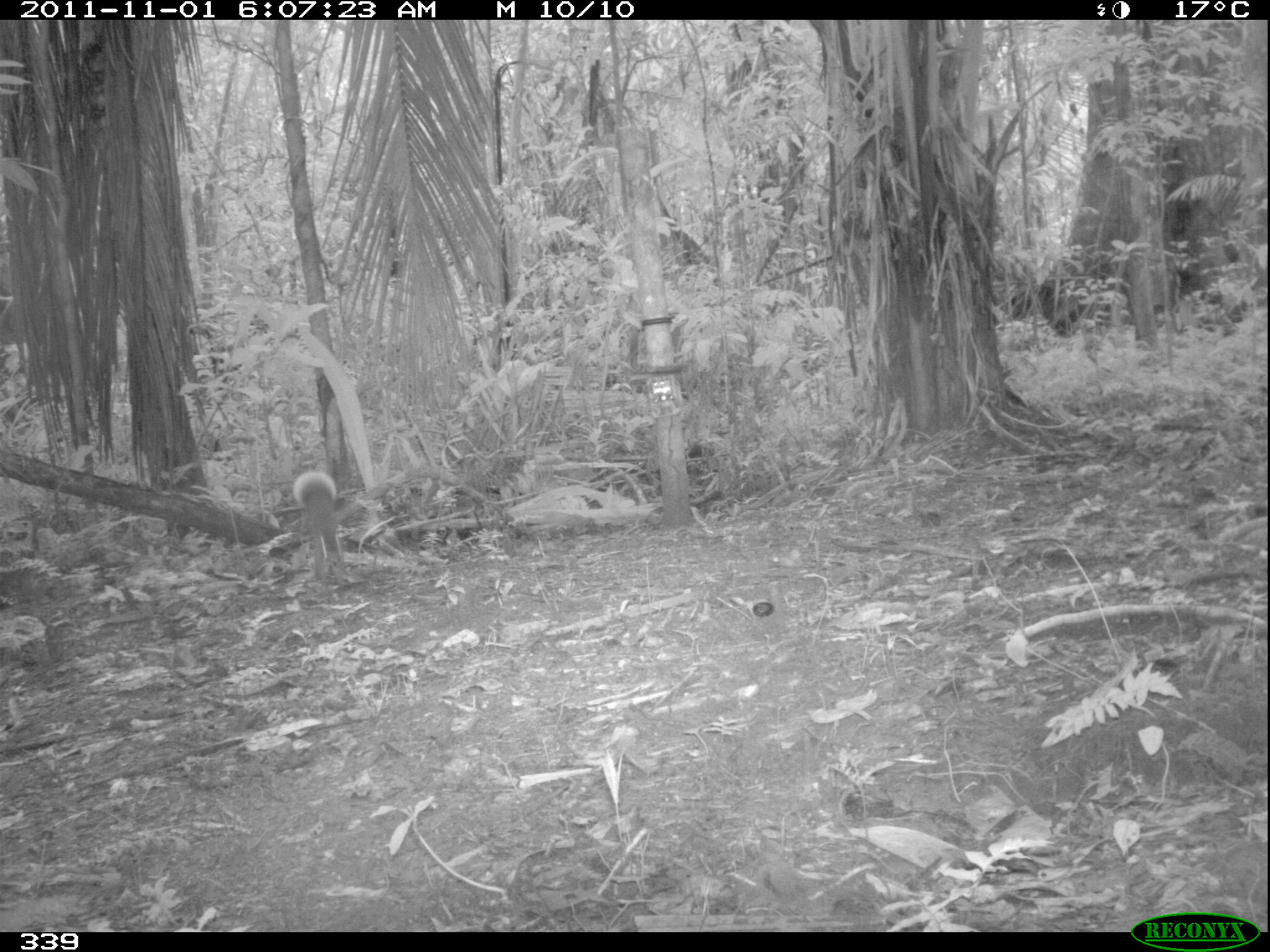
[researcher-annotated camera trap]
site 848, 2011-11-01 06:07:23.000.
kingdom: Animalia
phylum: Chordata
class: Mammalia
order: Rodentia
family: Sciuridae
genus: Sciurus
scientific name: Sciurus spadiceus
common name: southern amazon red squirrel